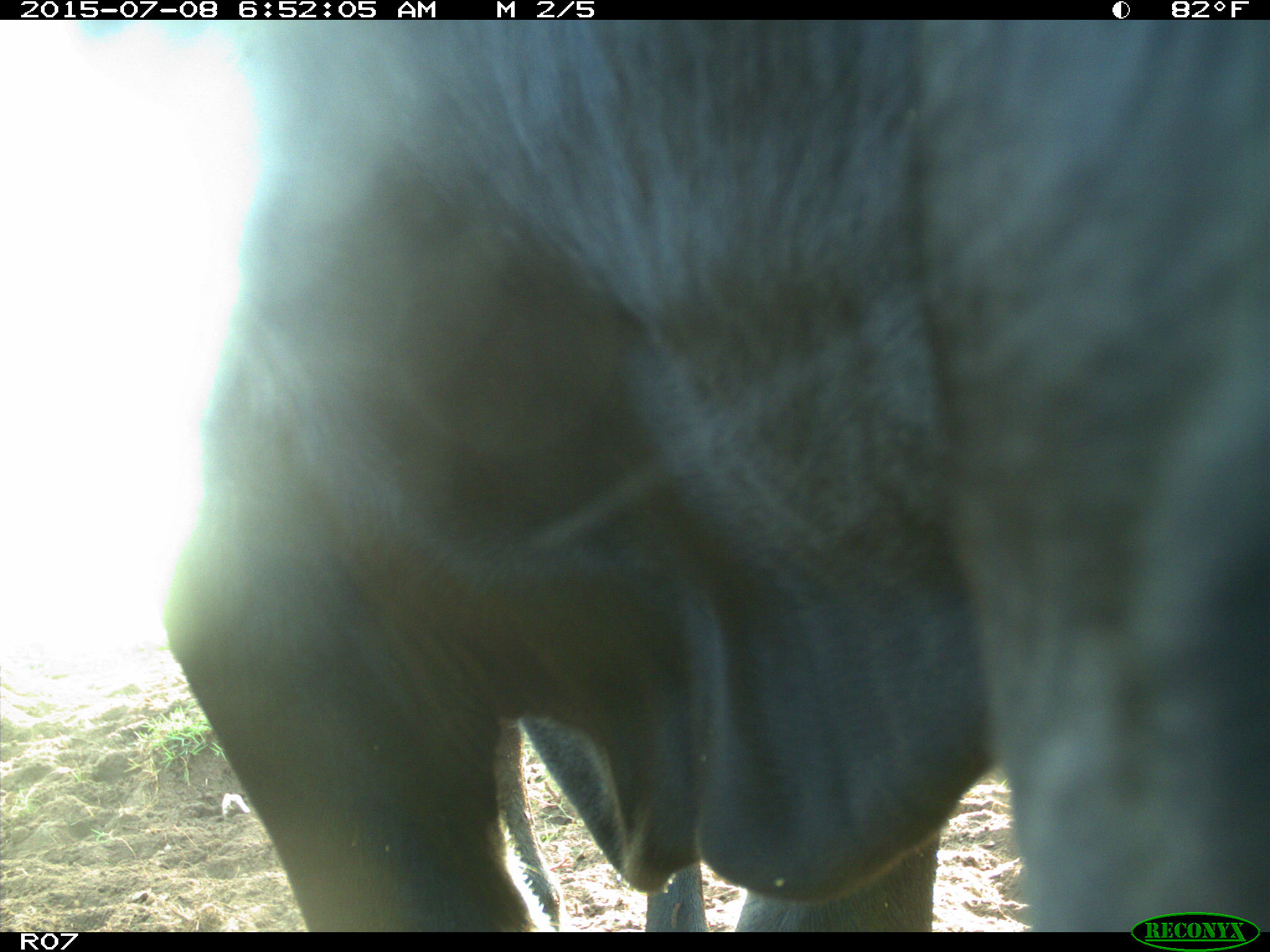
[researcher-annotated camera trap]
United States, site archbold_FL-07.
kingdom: Animalia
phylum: Chordata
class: Mammalia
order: Artiodactyla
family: Bovidae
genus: Bos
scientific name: Bos taurus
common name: domestic cow